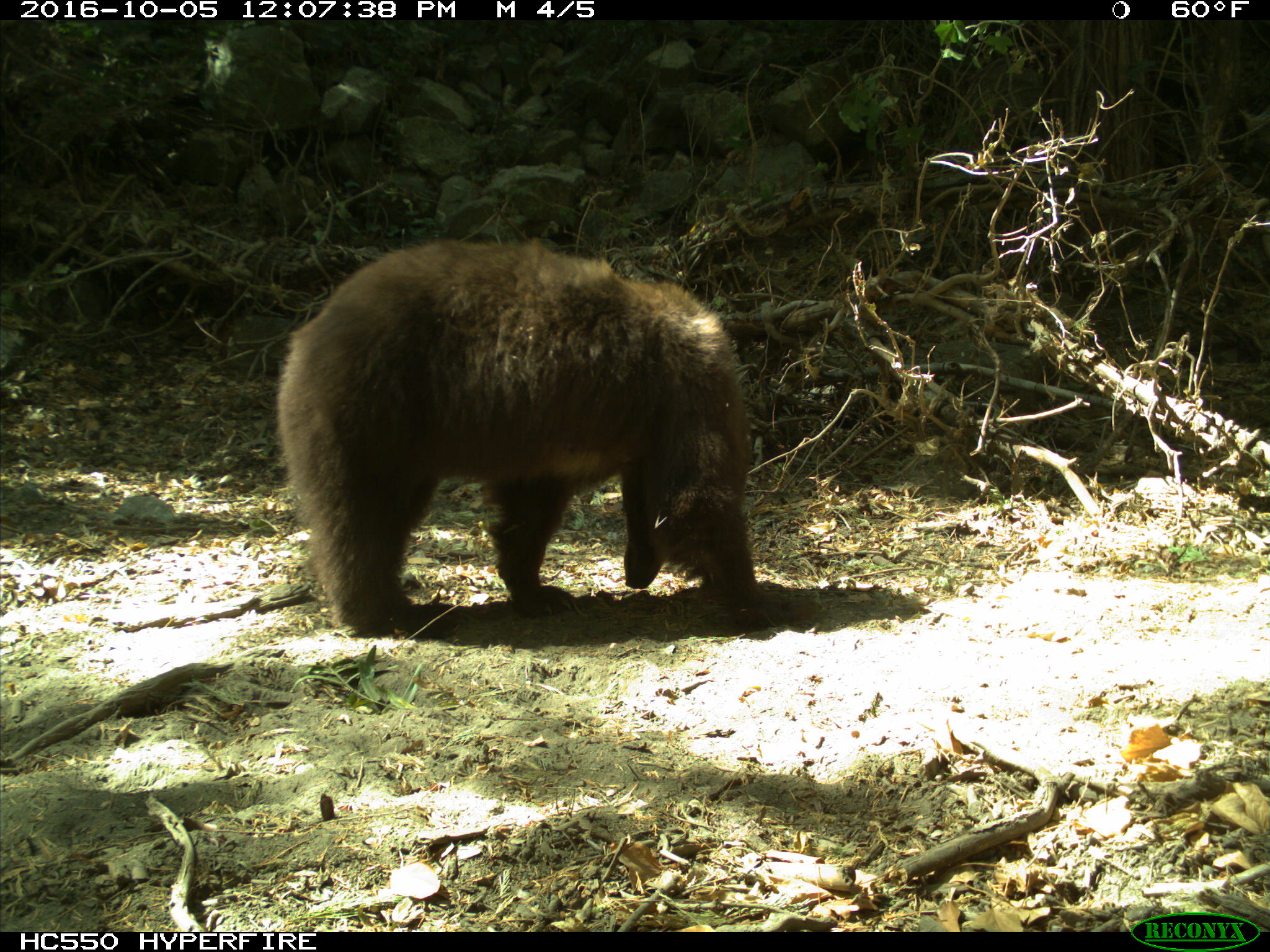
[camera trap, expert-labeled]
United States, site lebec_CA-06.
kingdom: Animalia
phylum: Chordata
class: Mammalia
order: Carnivora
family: Ursidae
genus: Ursus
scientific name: Ursus americanus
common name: american black bear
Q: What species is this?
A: Ursus americanus (american black bear).